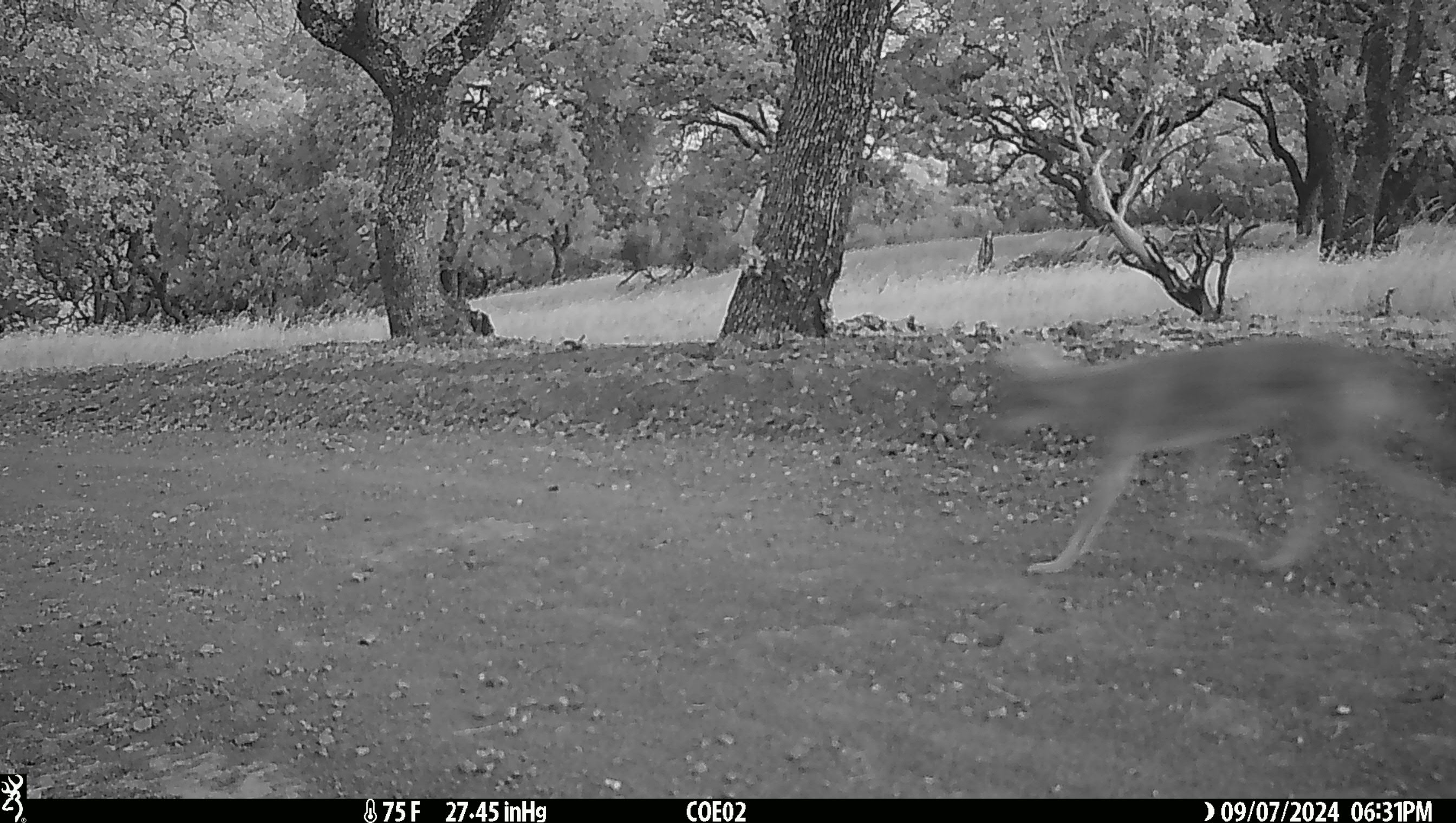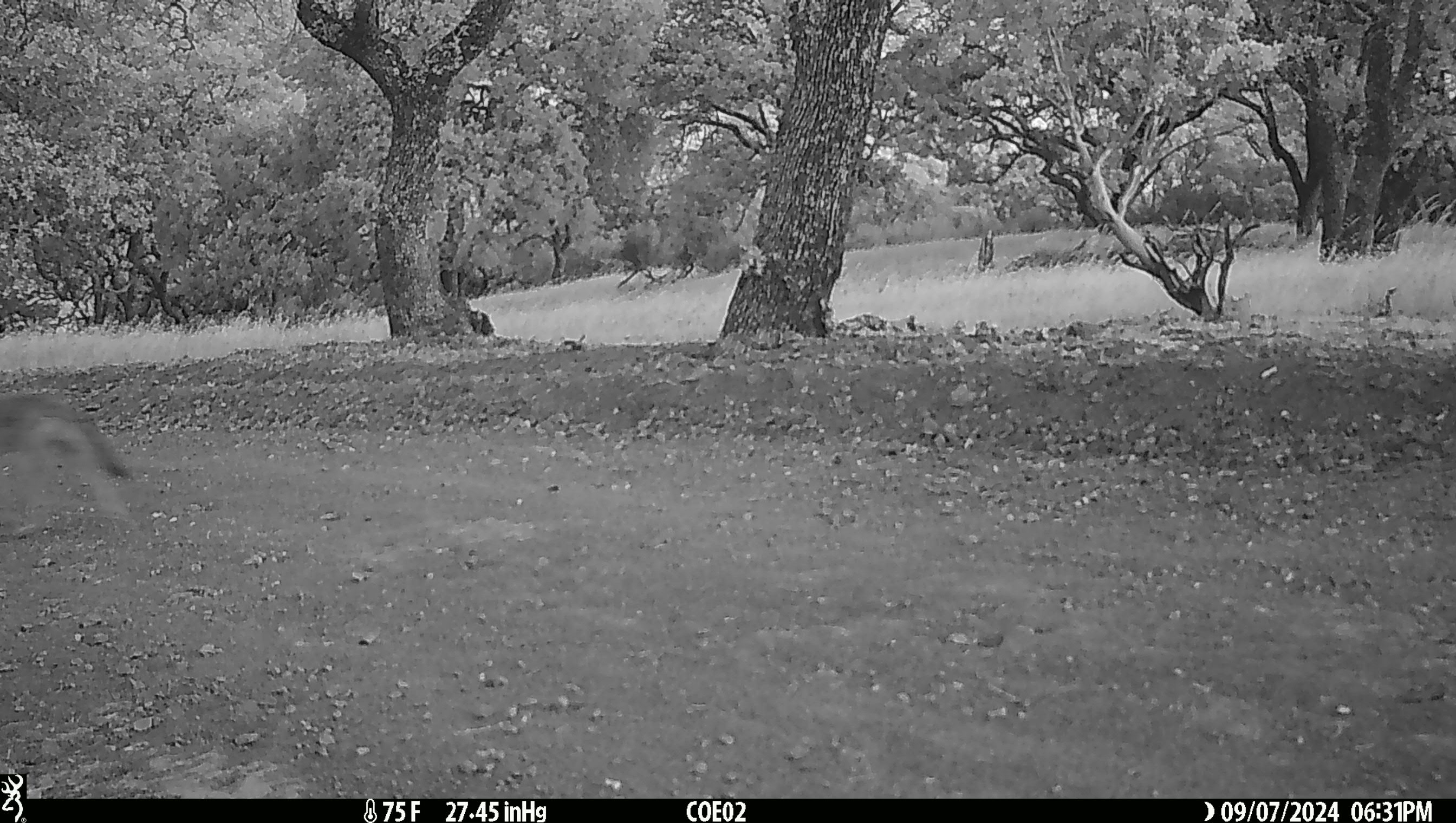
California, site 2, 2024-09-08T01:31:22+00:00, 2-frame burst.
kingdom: Animalia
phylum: Chordata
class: Mammalia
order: Carnivora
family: Canidae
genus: Canis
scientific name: Canis latrans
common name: coyote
Coyote (Canis latrans).